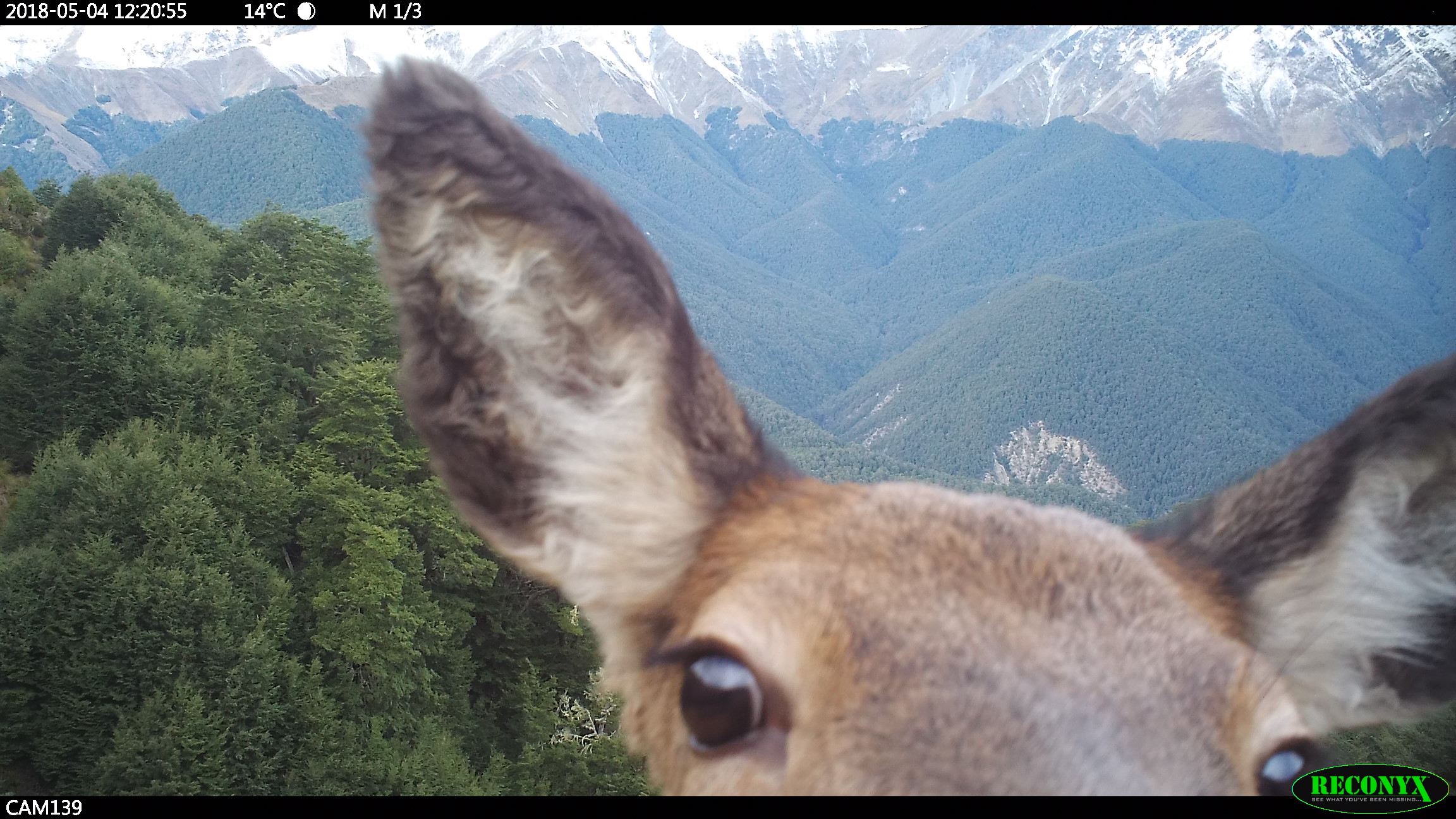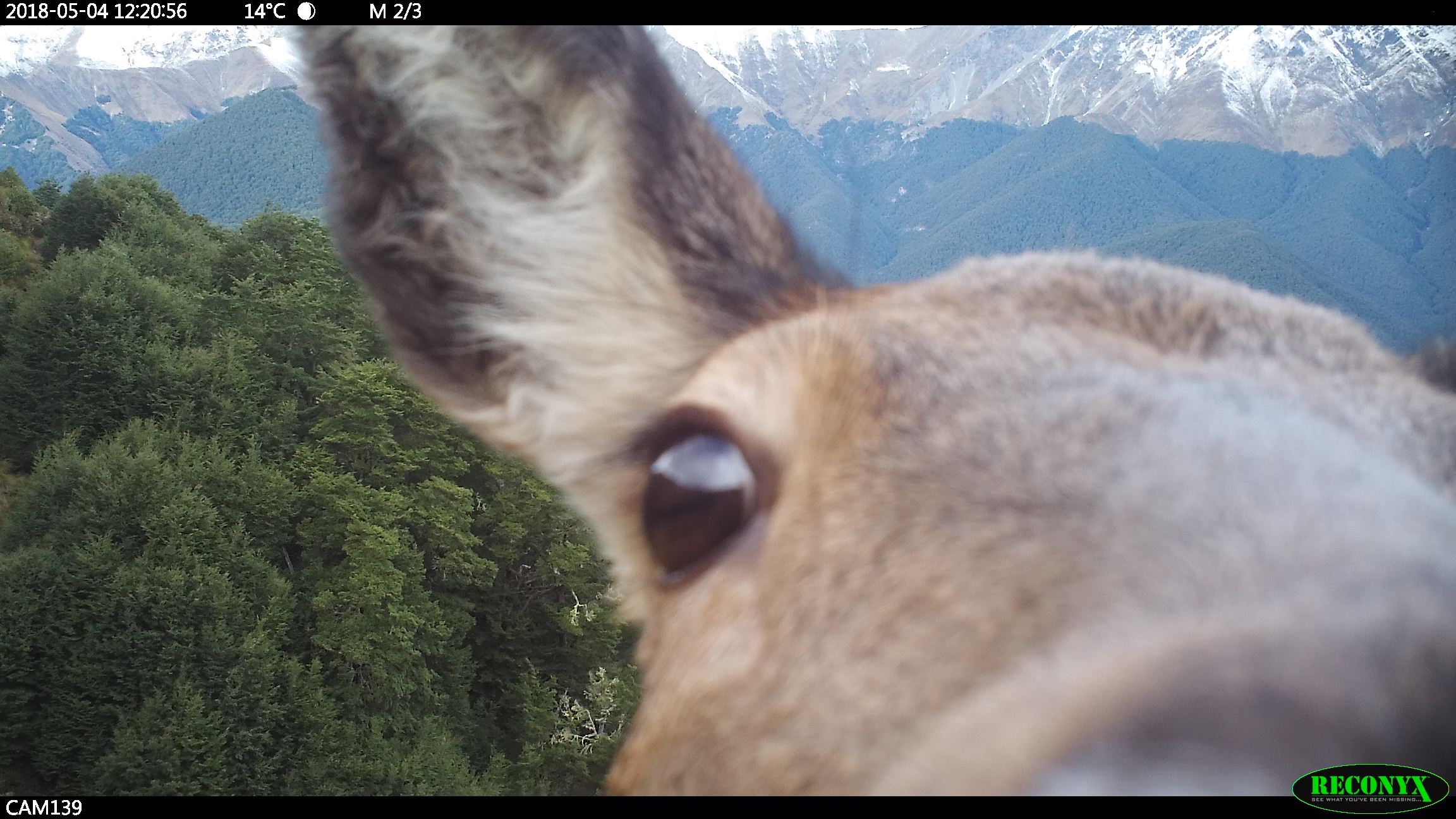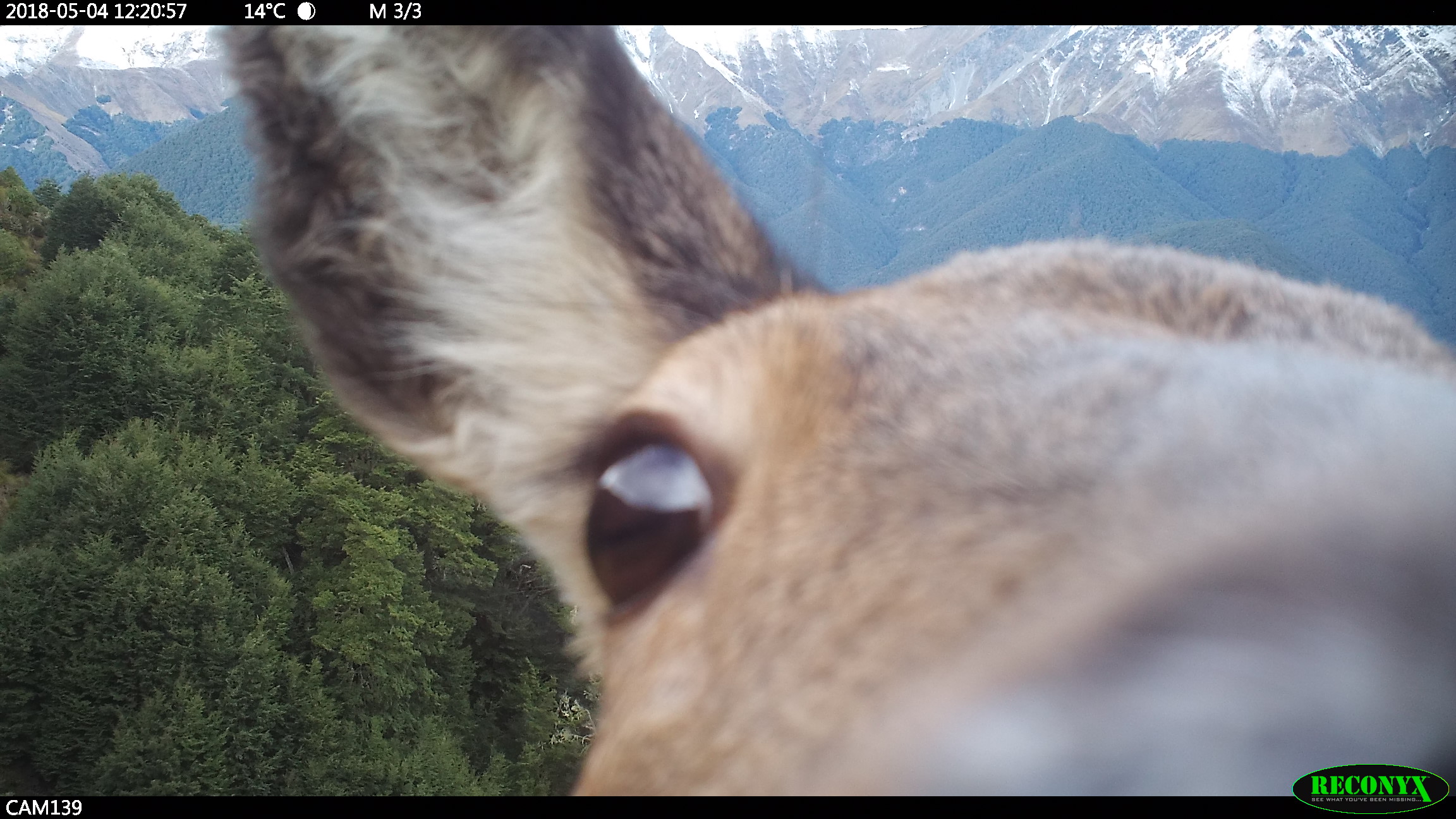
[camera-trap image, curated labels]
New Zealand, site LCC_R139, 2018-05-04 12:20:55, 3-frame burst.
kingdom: Animalia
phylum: Chordata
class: Mammalia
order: Artiodactyla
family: Cervidae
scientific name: Cervidae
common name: deer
Deer (Cervidae).